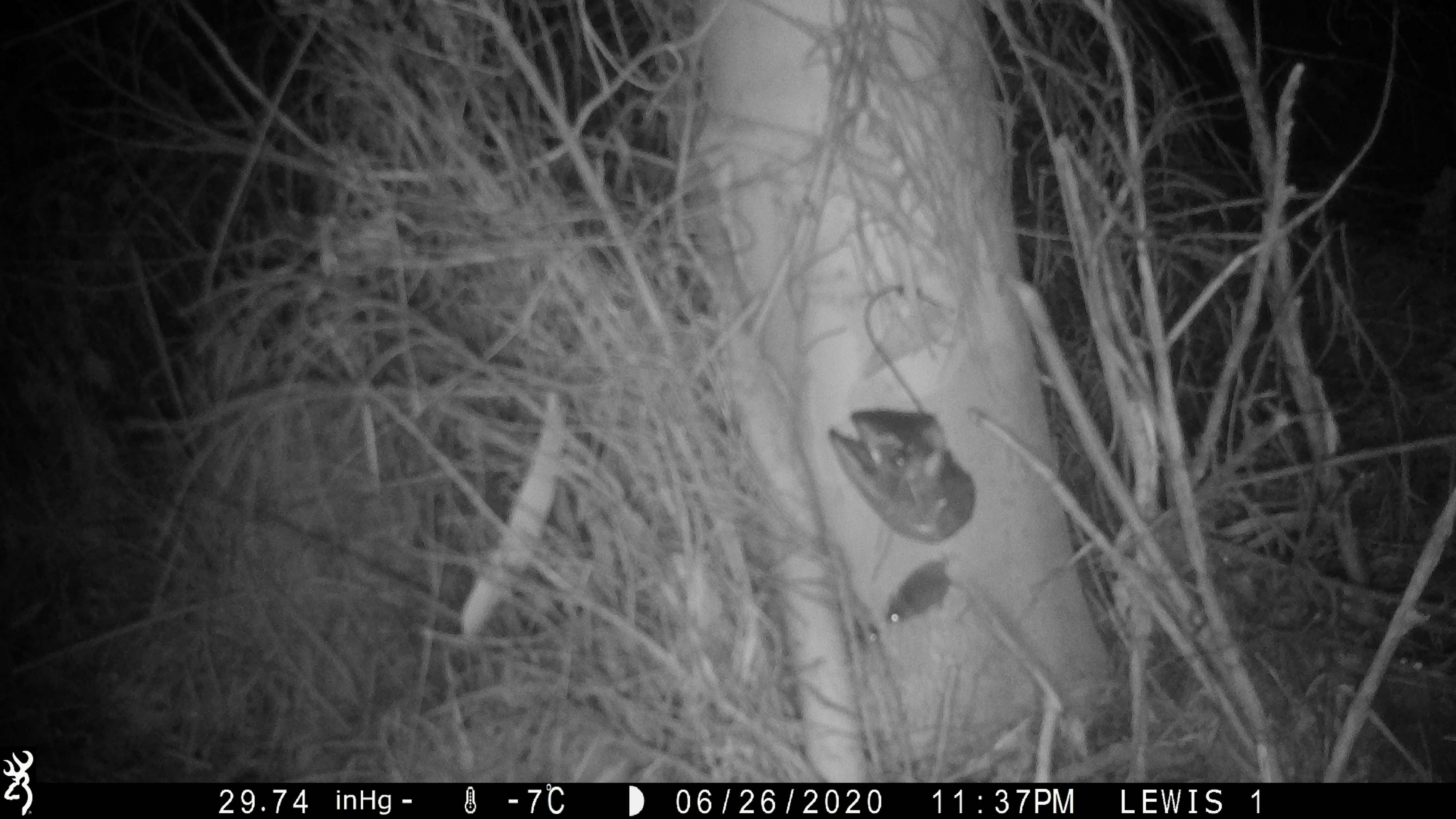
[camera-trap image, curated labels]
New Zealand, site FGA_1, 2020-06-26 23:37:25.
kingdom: Animalia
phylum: Chordata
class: Mammalia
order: Rodentia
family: Muridae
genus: Mus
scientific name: Mus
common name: mouse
Mouse (Mus).